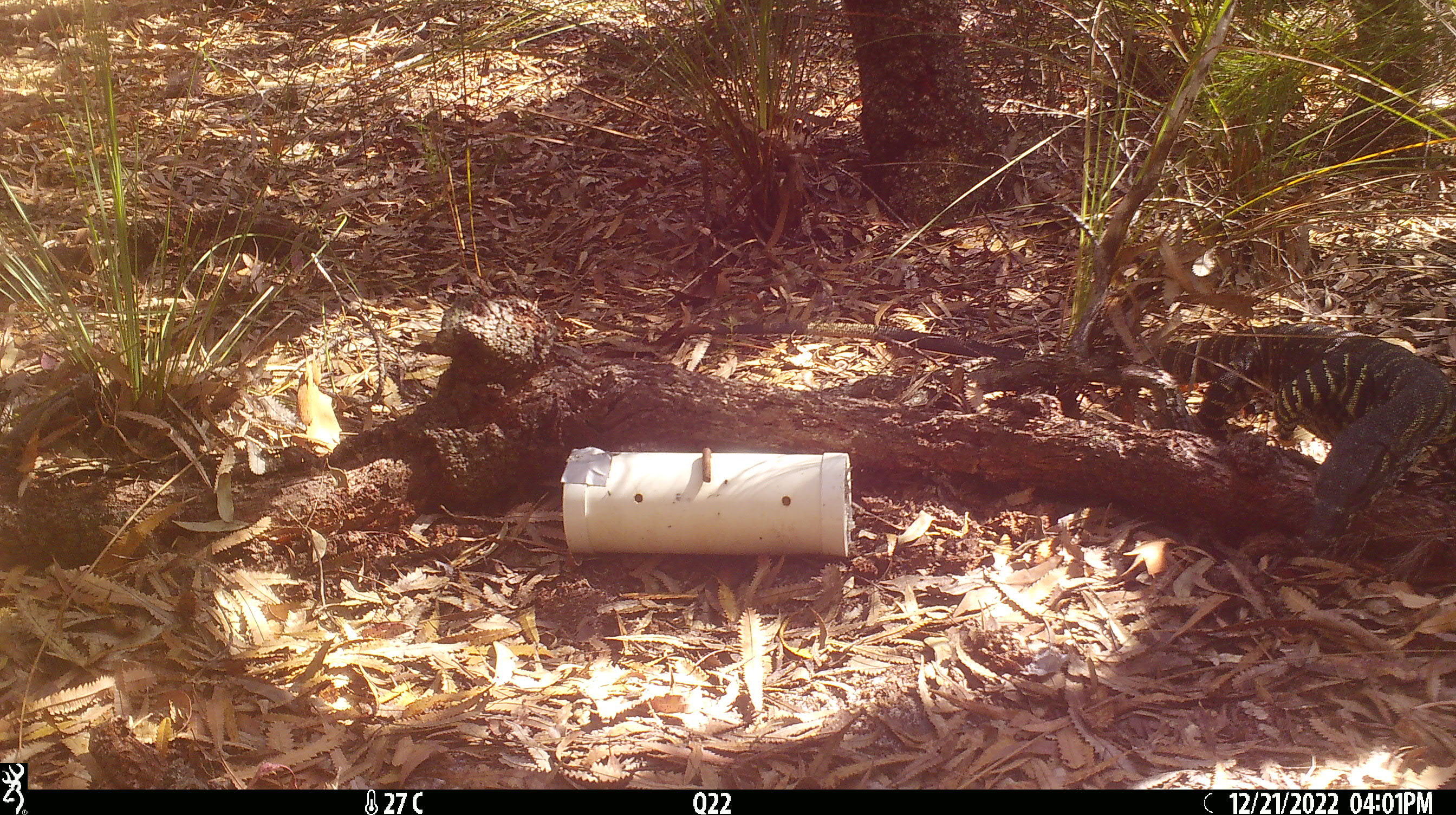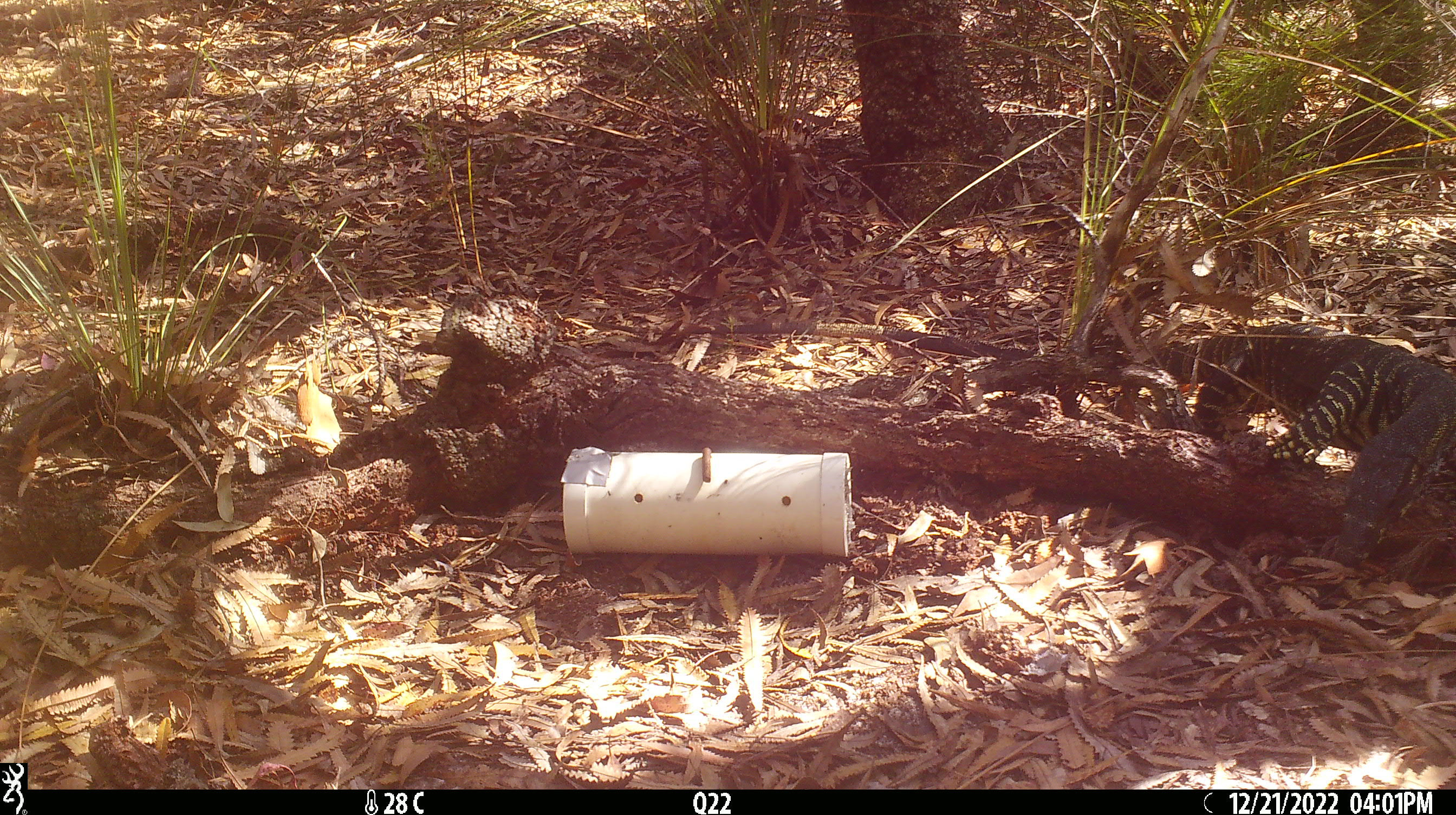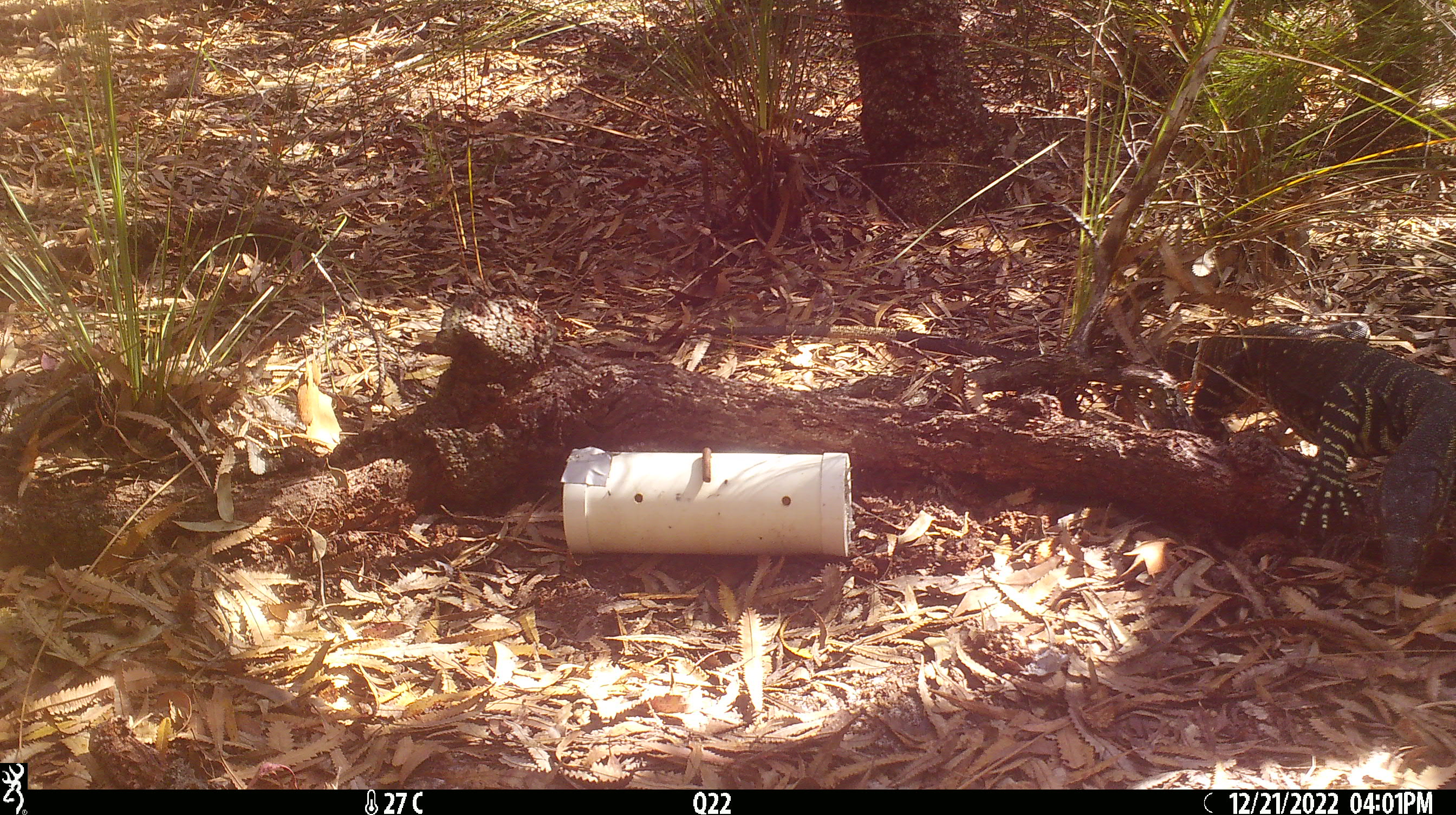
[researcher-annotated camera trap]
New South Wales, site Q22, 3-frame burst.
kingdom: Animalia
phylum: Chordata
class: Reptilia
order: Squamata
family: Varanidae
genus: Varanus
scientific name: Varanus varius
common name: lace monitor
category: goanna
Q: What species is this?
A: Goanna (lace monitor) (Varanus varius).